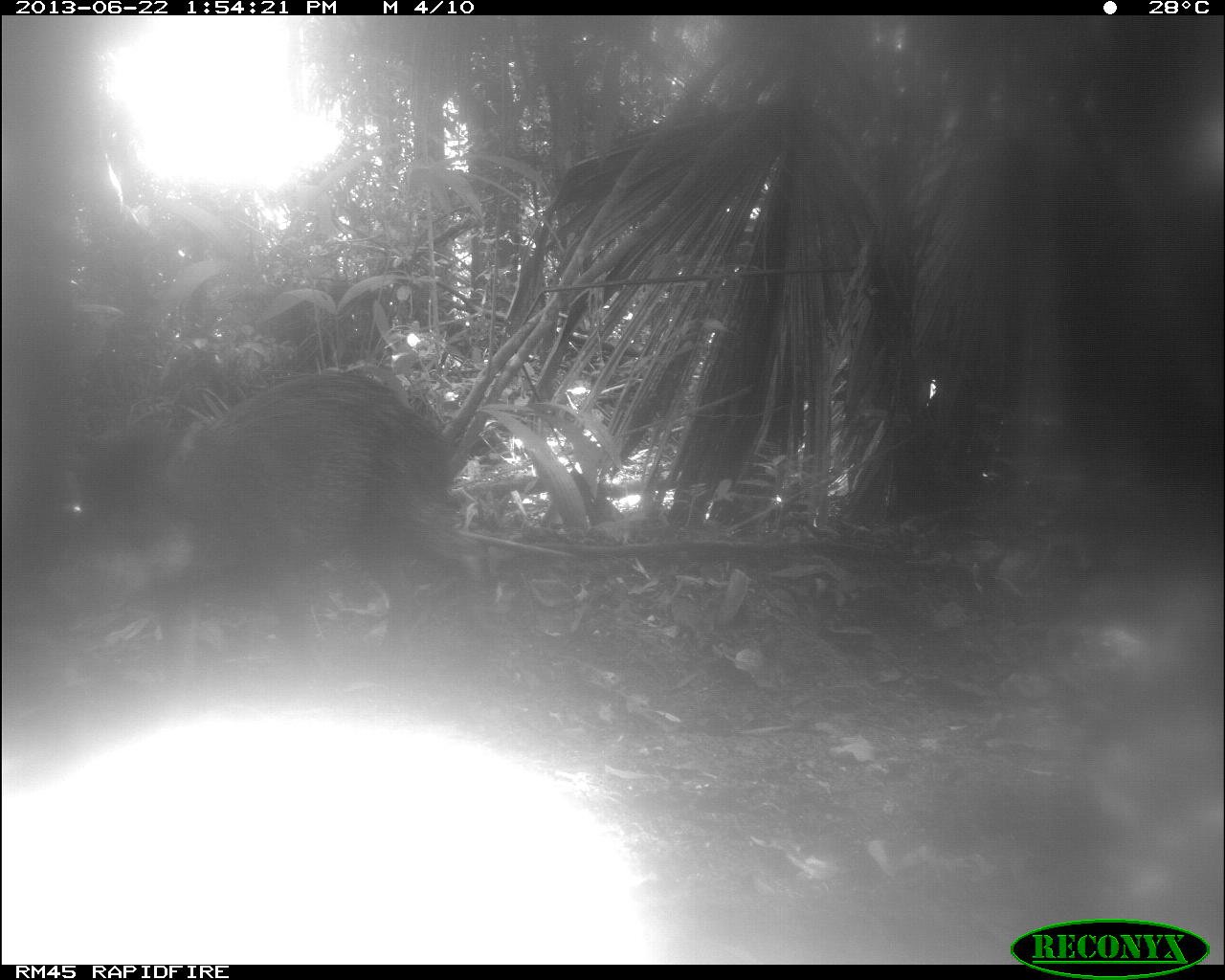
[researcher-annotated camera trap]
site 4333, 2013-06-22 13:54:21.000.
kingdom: Animalia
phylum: Chordata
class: Mammalia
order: Artiodactyla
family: Tayassuidae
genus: Tayassu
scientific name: Tayassu pecari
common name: white-lipped peccary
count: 1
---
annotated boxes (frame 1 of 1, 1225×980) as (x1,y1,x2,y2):
tayassu pecari: (50,367,497,717)